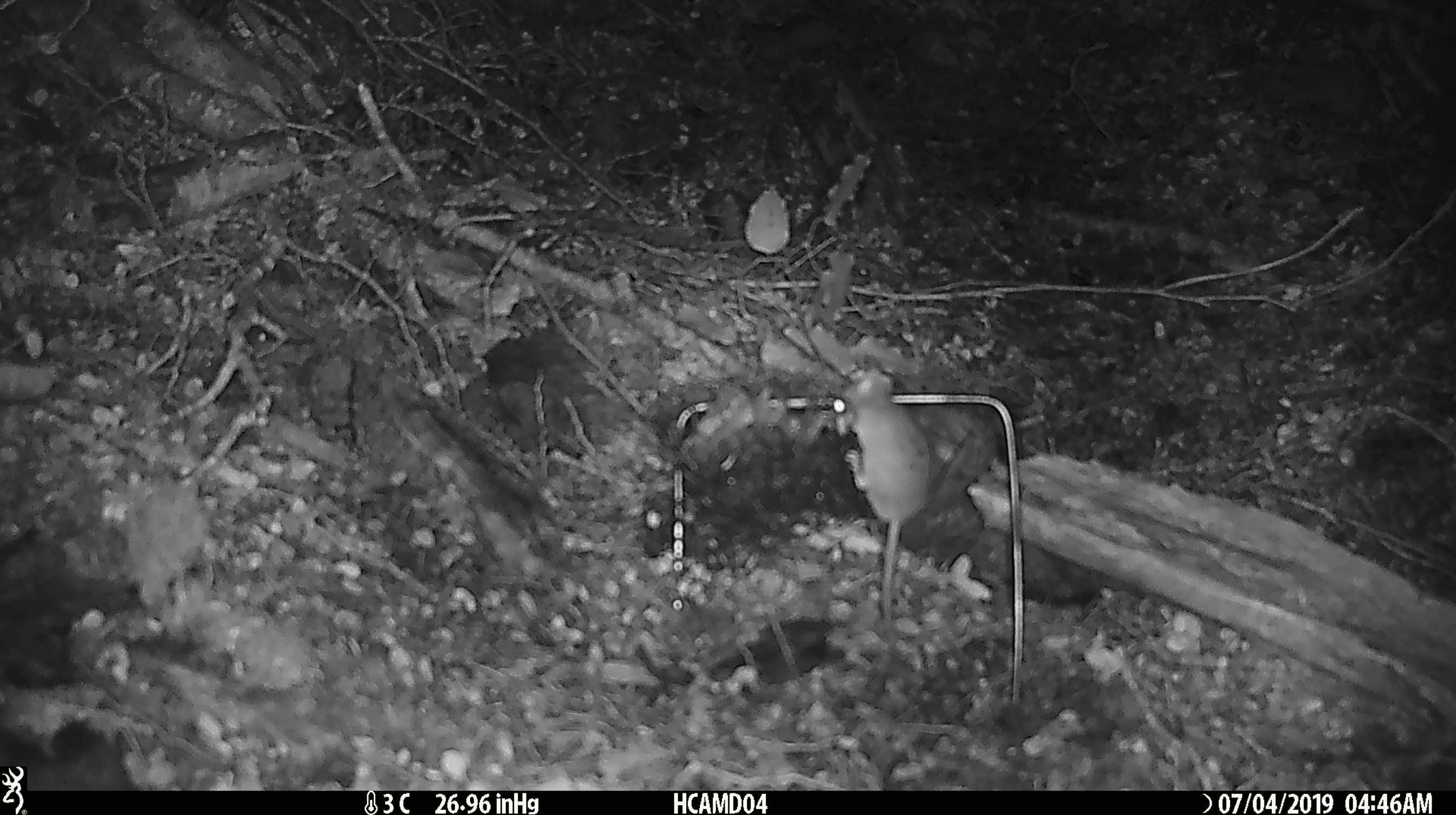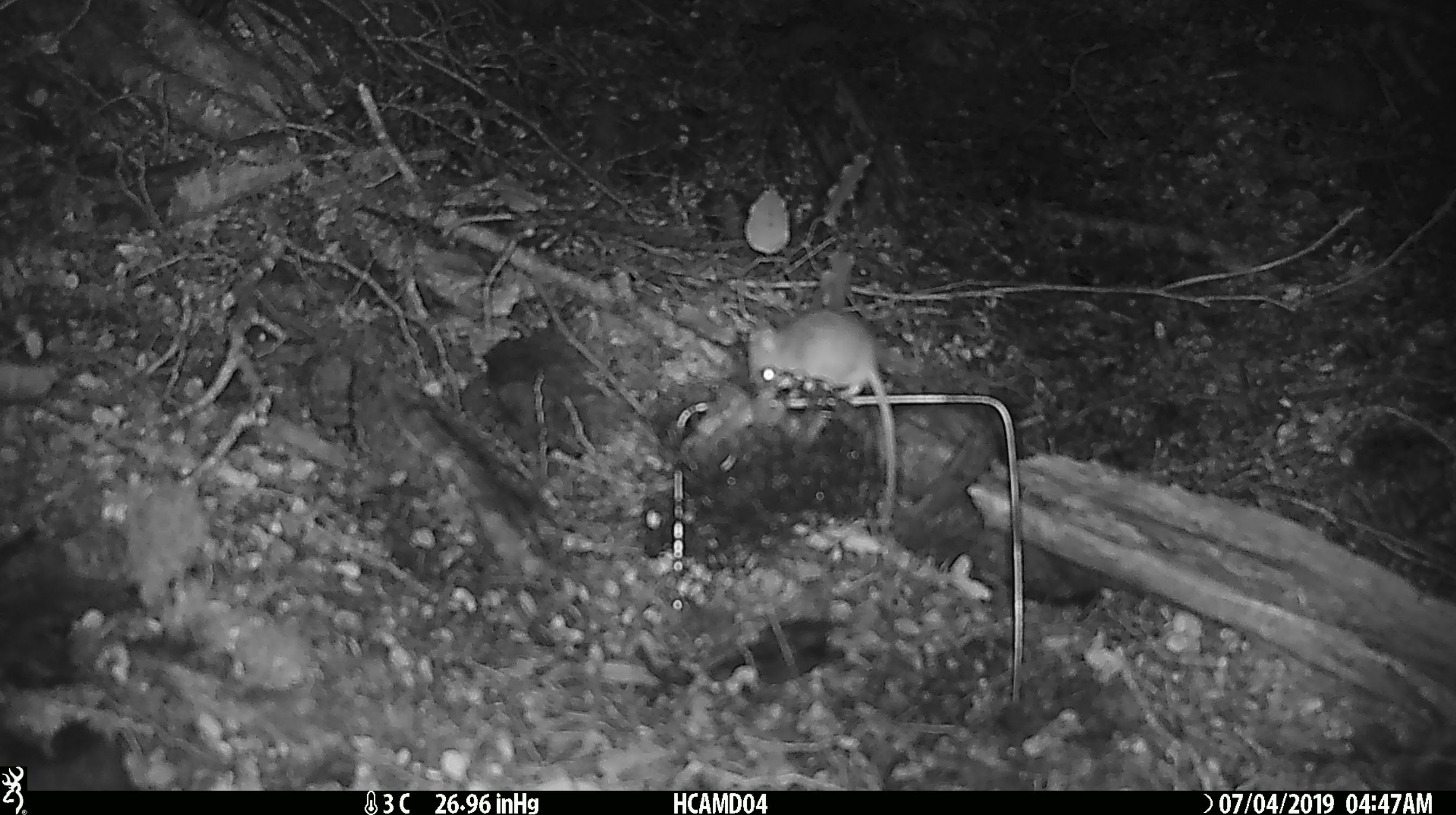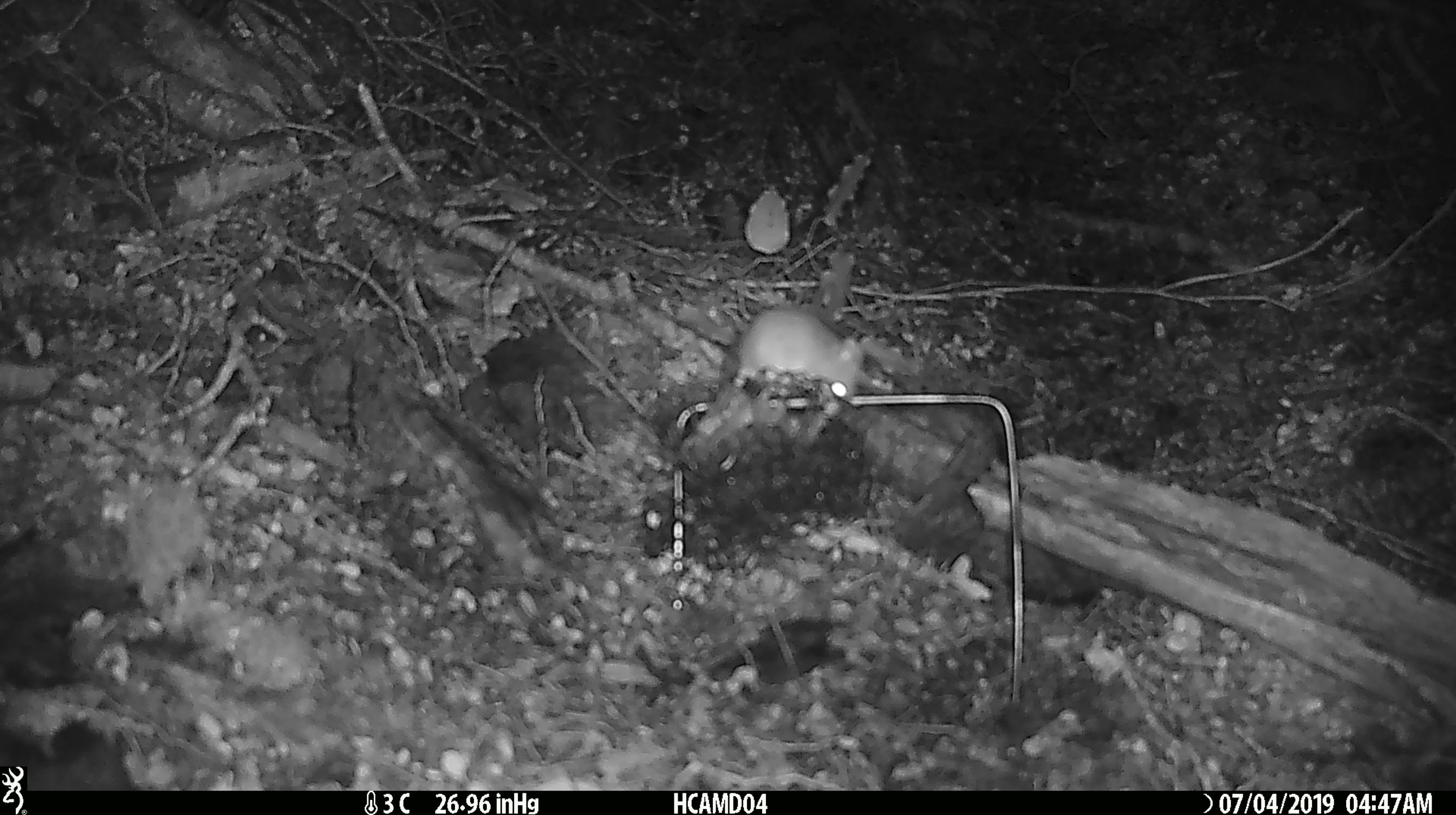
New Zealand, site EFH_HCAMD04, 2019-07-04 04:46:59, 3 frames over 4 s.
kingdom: Animalia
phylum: Chordata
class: Mammalia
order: Rodentia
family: Muridae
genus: Mus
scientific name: Mus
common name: mouse